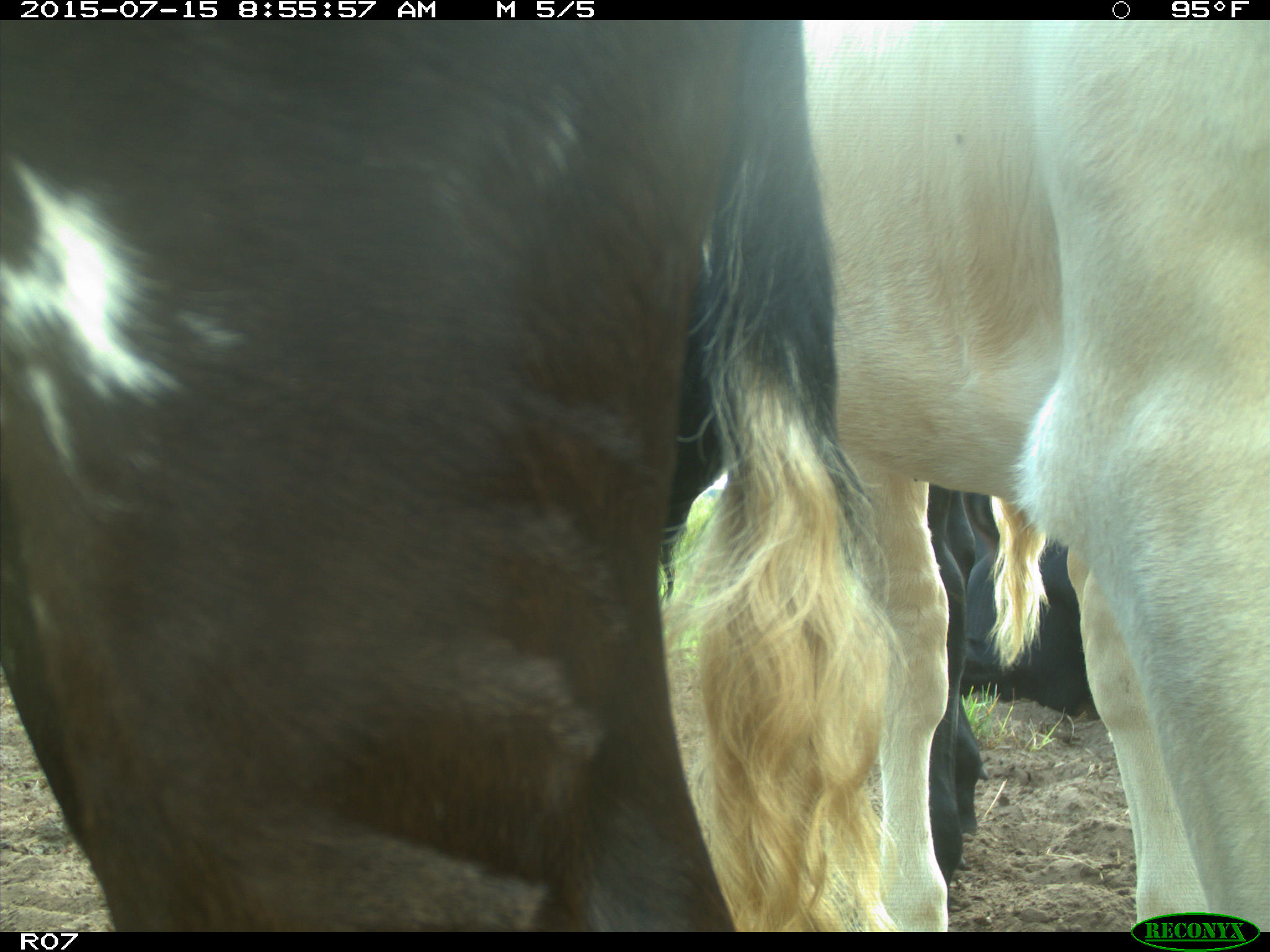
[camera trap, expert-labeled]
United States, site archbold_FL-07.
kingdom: Animalia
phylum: Chordata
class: Mammalia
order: Artiodactyla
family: Bovidae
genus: Bos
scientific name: Bos taurus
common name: domestic cow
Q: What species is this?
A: Bos taurus (domestic cow).